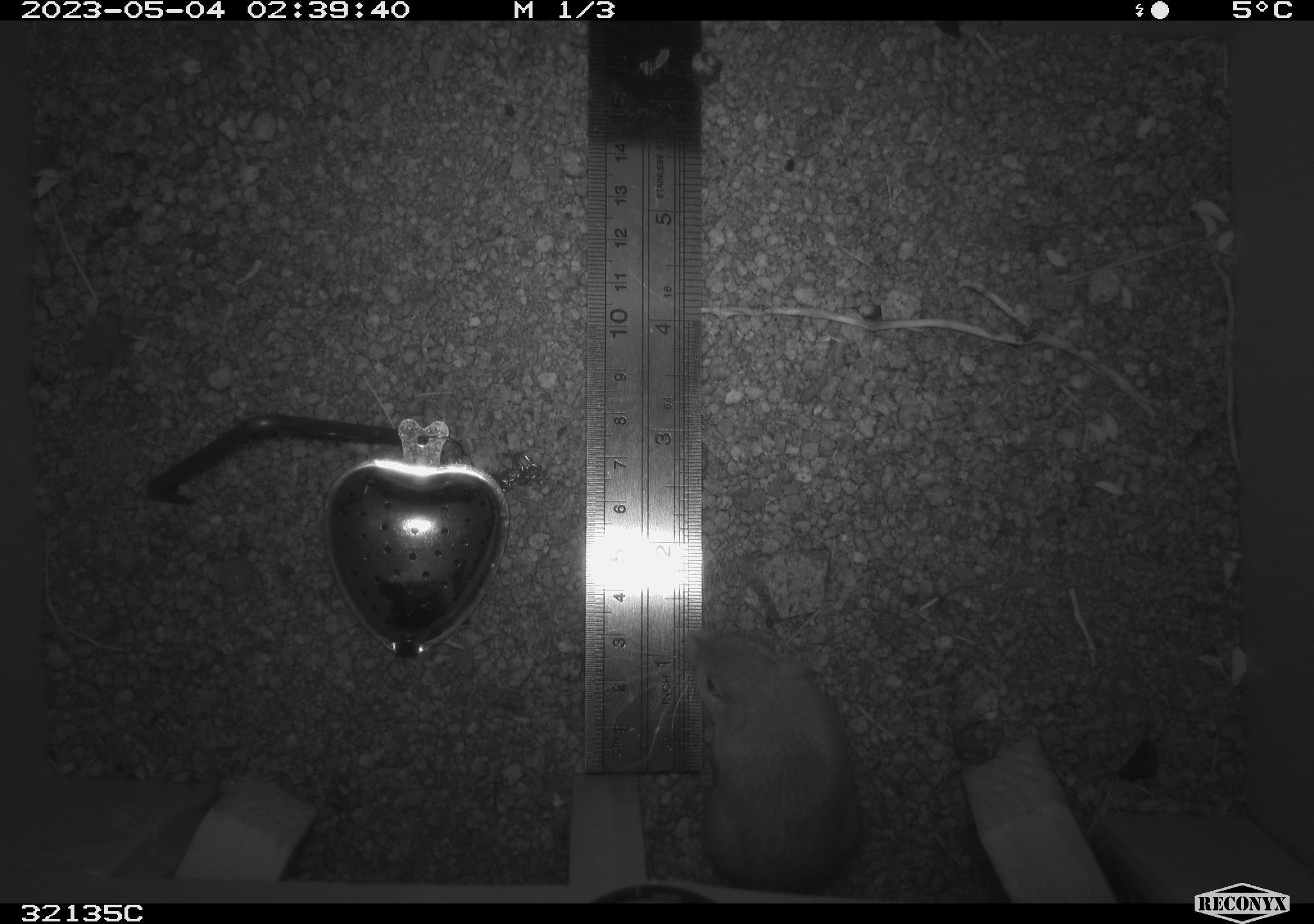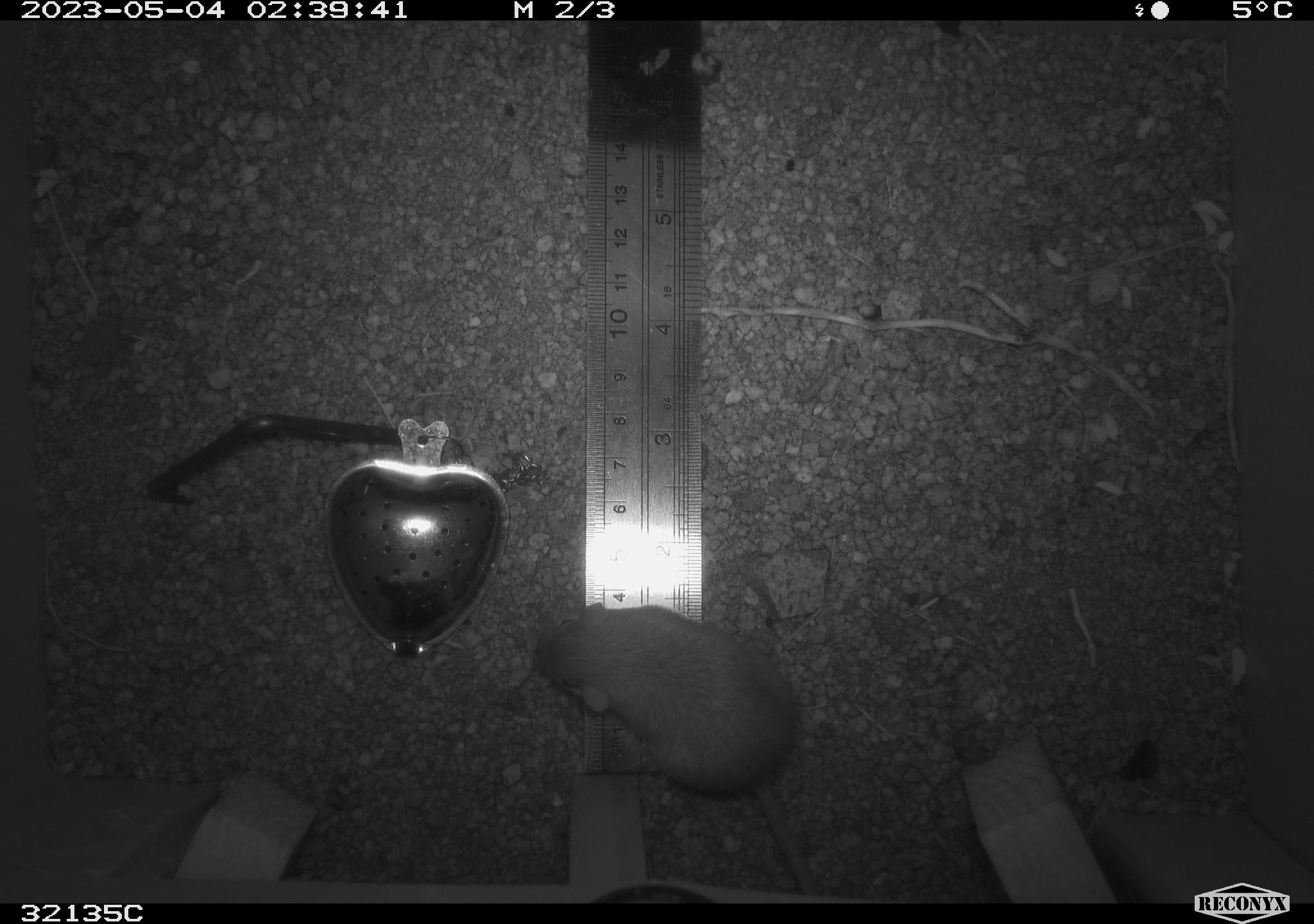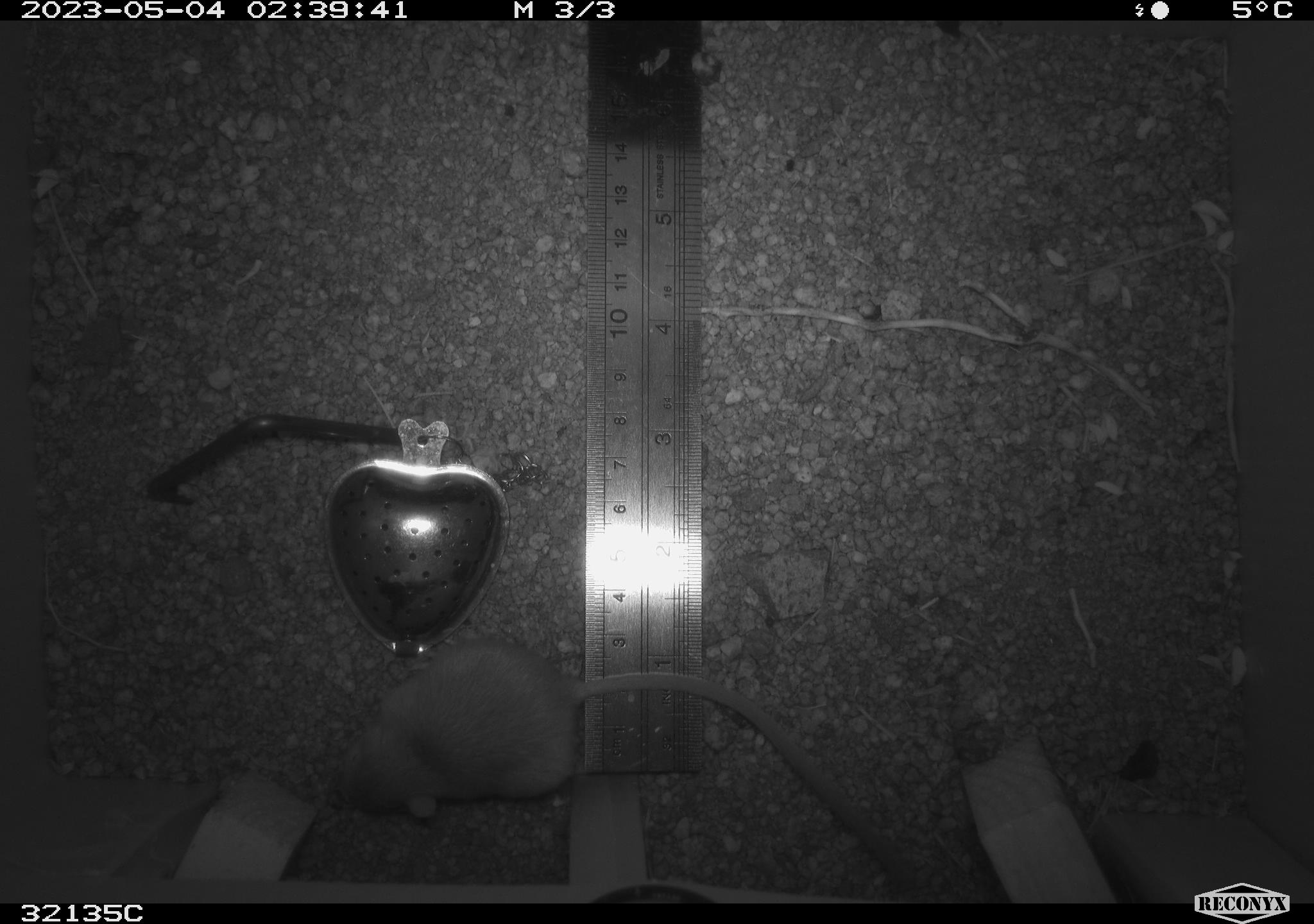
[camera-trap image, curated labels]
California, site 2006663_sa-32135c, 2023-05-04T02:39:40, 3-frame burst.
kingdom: Animalia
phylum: Chordata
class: Mammalia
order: Rodentia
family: Heteromyidae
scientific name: Heteromyidae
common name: kangaroo rats and pocket mice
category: heteromyidae family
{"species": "heteromyidae family (kangaroo rats and pocket mice) (Heteromyidae)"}